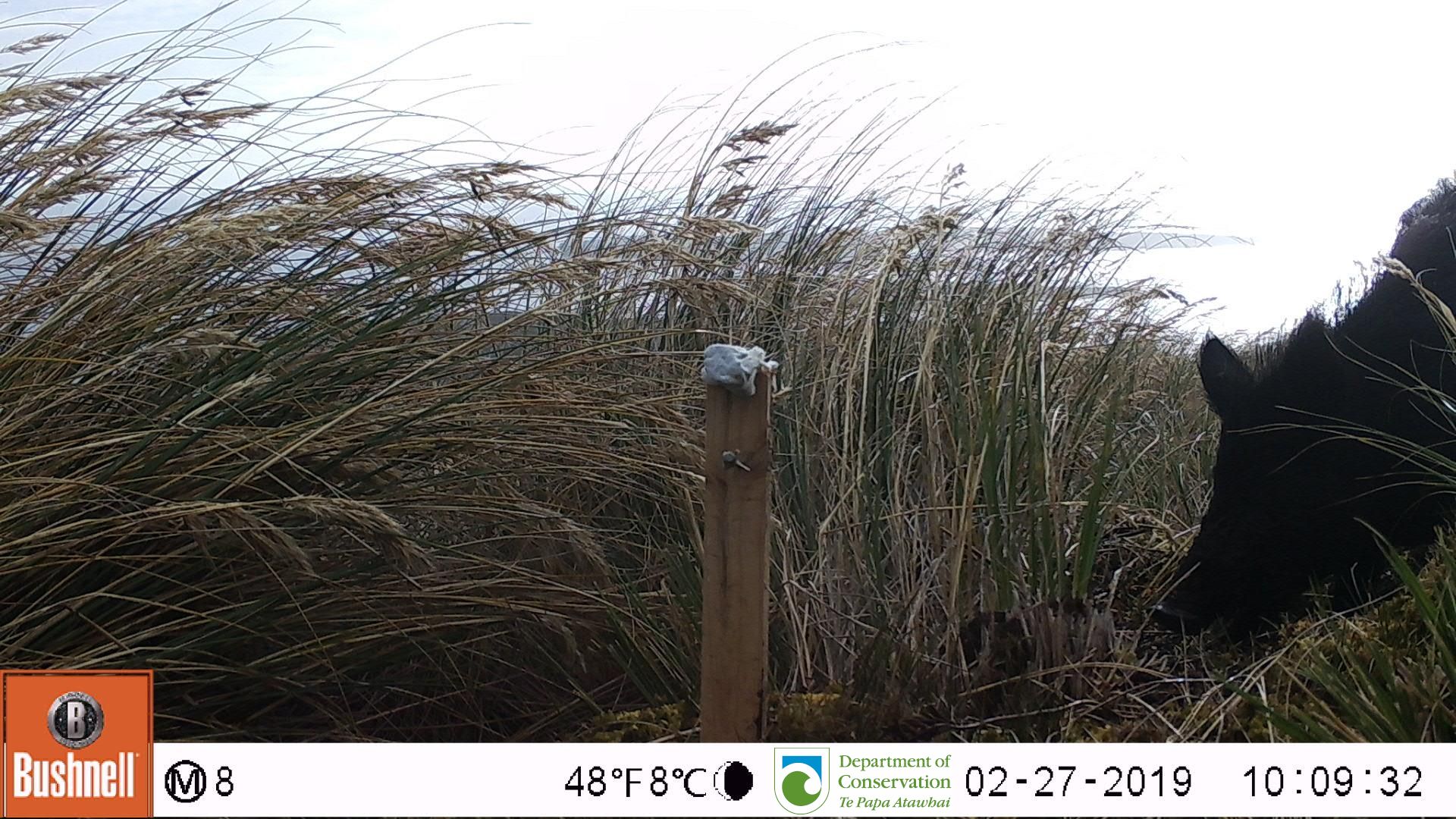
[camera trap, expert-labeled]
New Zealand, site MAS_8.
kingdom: Animalia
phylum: Chordata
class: Mammalia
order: Artiodactyla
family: Suidae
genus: Sus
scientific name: Sus scrofa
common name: pig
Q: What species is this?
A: Pig (Sus scrofa).